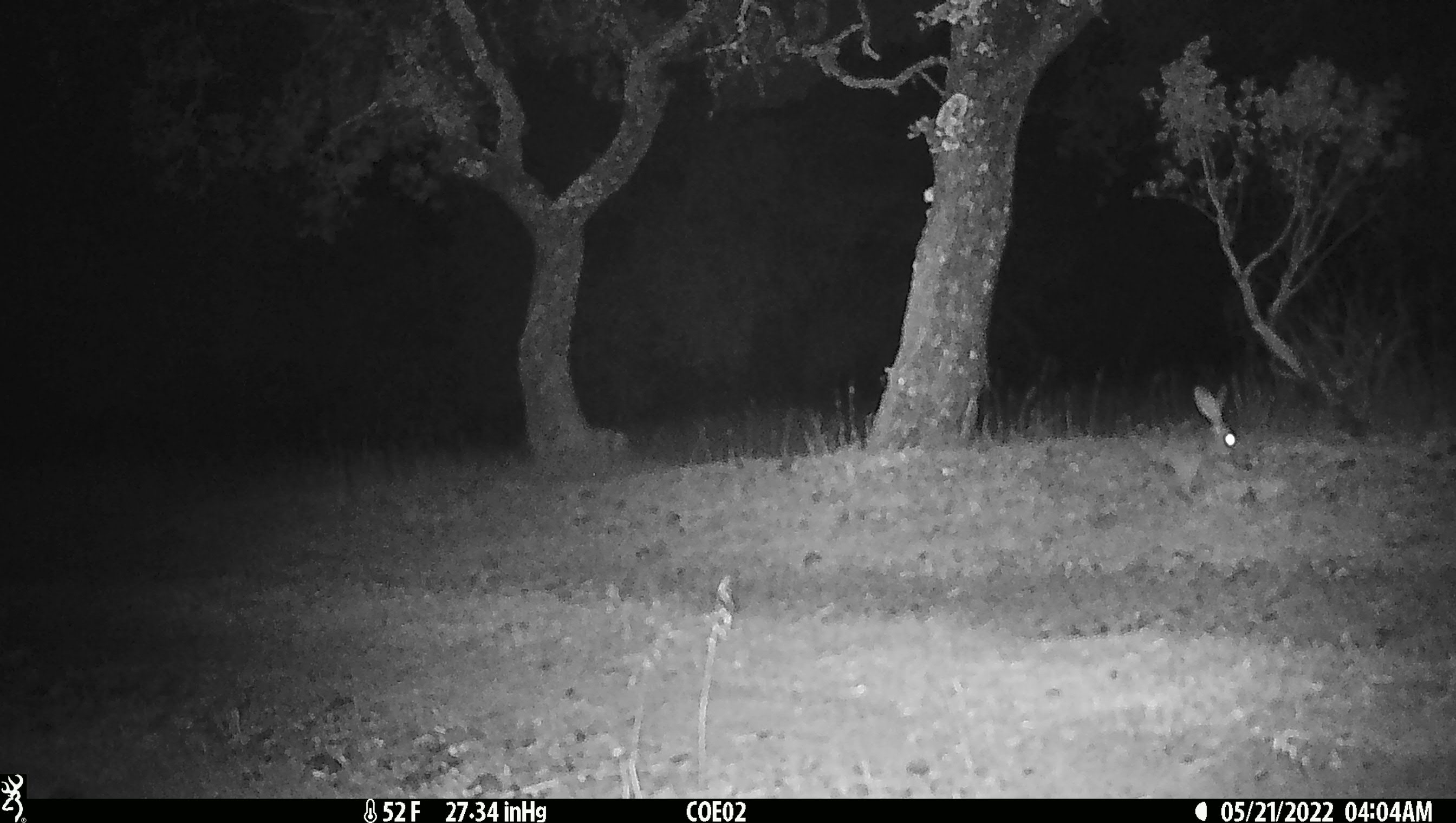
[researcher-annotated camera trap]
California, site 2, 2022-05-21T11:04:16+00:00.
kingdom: Animalia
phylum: Chordata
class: Mammalia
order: Lagomorpha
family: Leporidae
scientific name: Leporidae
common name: rabbit